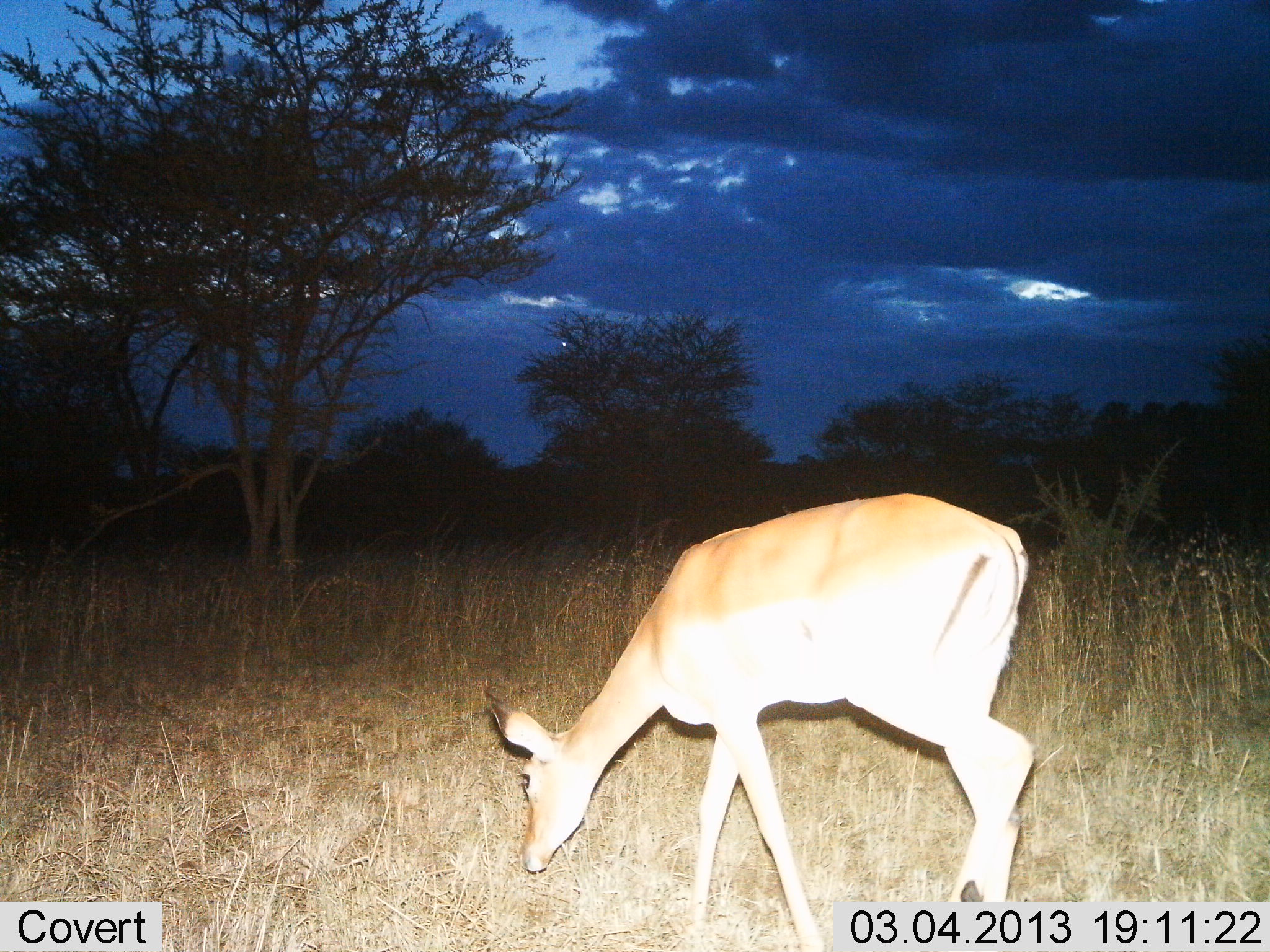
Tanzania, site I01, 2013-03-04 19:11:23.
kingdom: Animalia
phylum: Chordata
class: Mammalia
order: Artiodactyla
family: Bovidae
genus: Aepyceros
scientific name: Aepyceros melampus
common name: impala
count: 1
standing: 22%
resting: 0%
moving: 11%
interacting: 0%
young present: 0%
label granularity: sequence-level